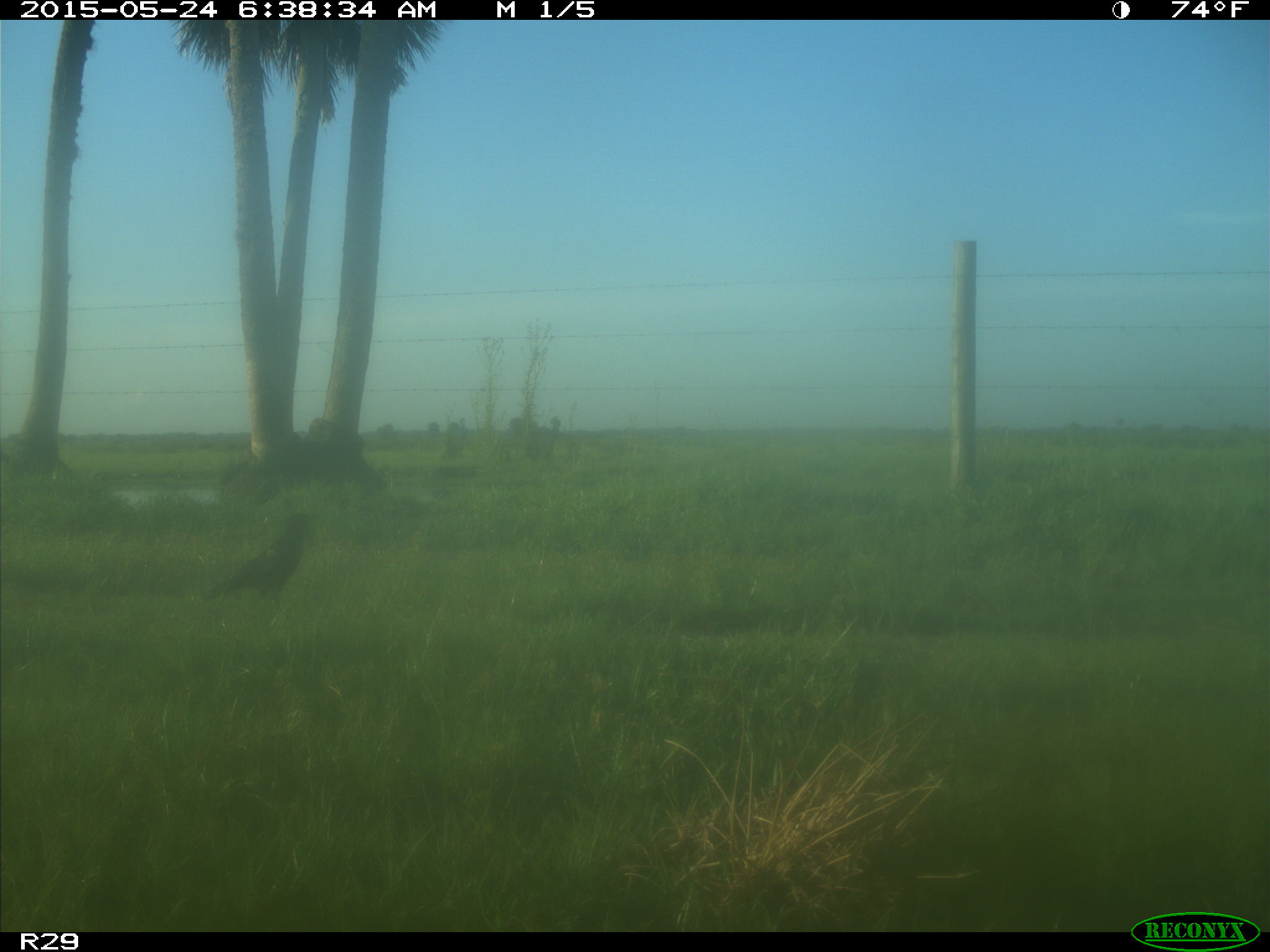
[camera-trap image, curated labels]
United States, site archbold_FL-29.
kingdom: Animalia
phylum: Chordata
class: Aves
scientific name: Aves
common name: birds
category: unidentified bird